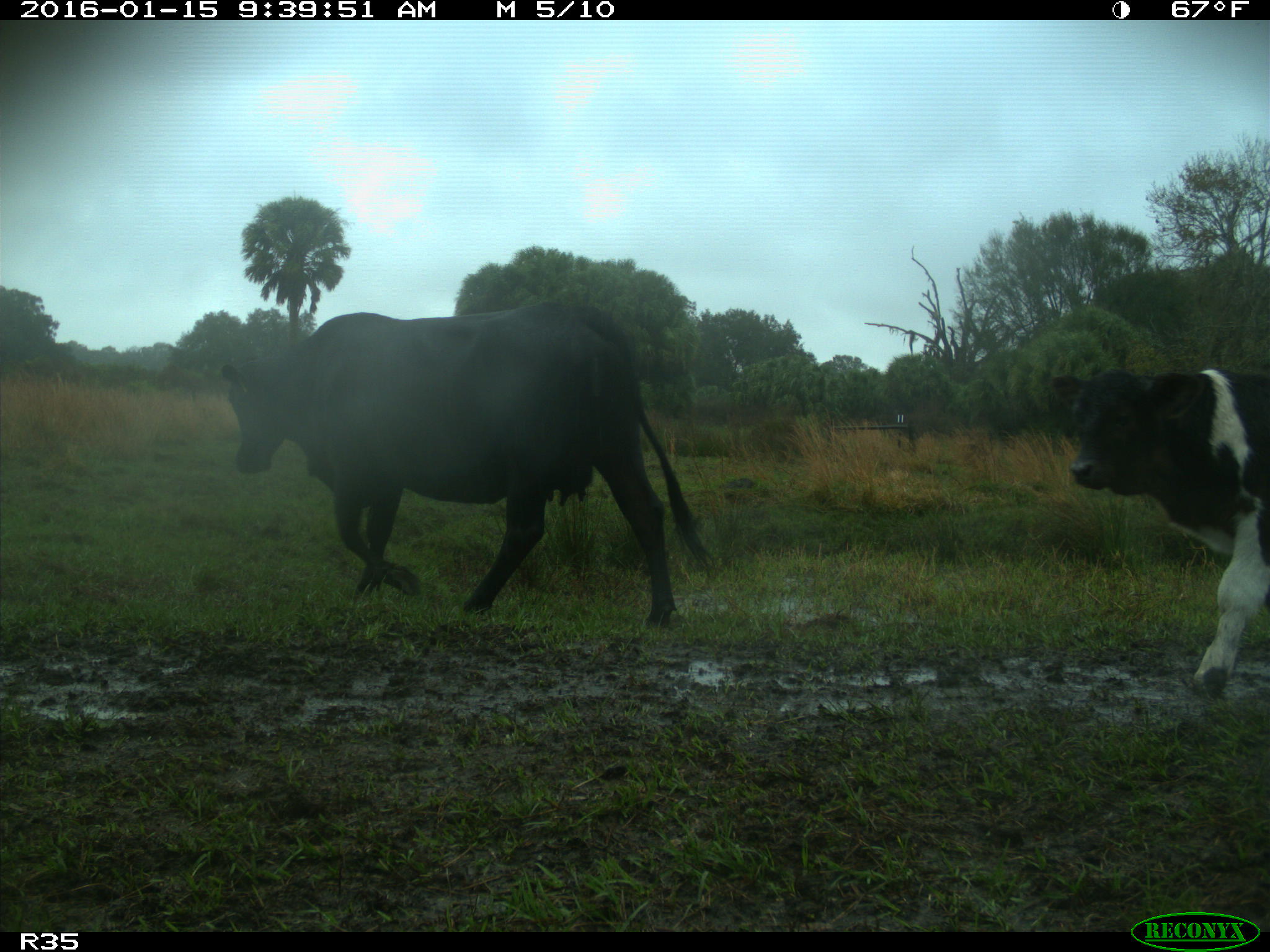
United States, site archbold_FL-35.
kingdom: Animalia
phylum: Chordata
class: Mammalia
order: Artiodactyla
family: Bovidae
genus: Bos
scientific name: Bos taurus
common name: domestic cow